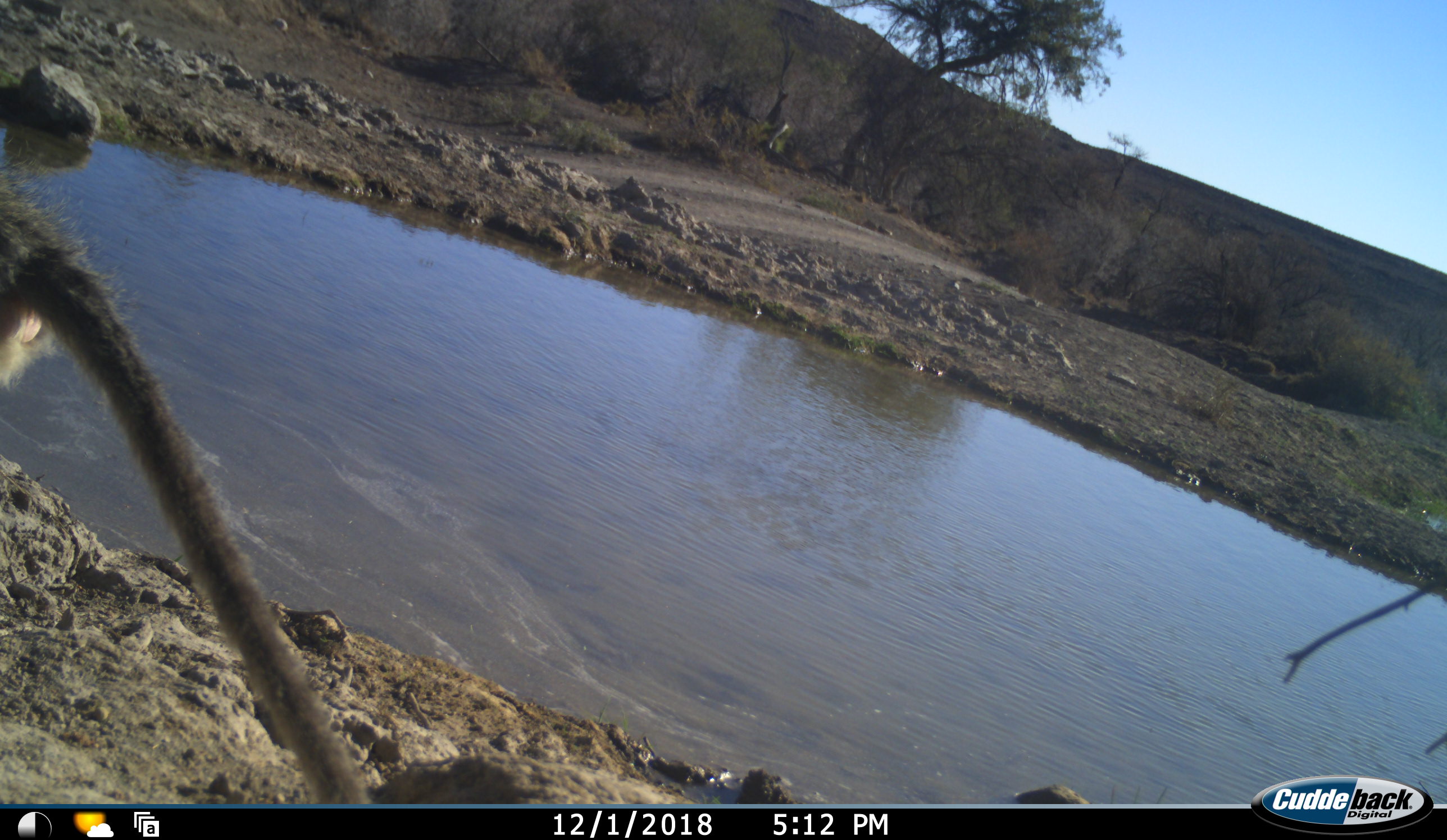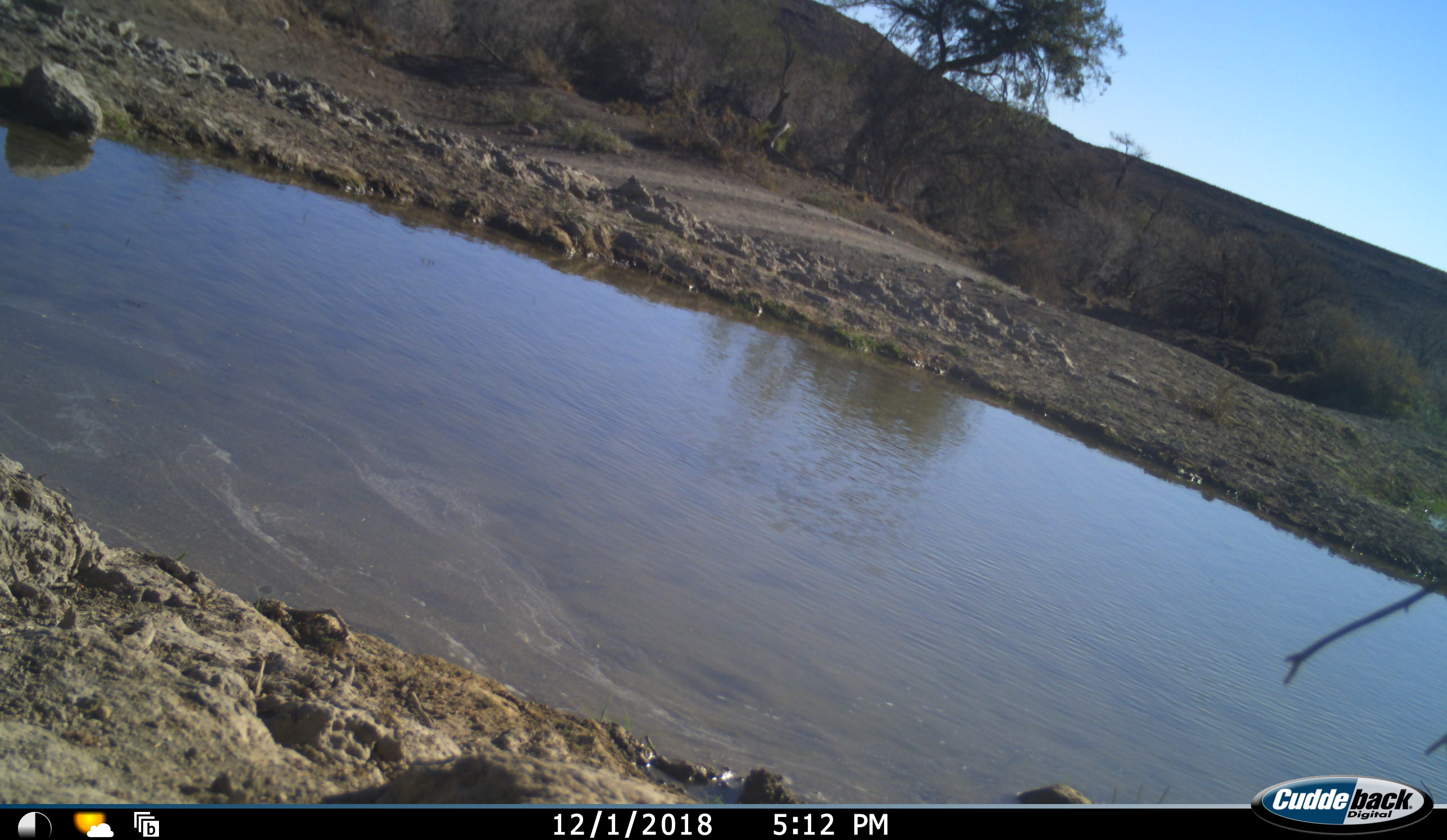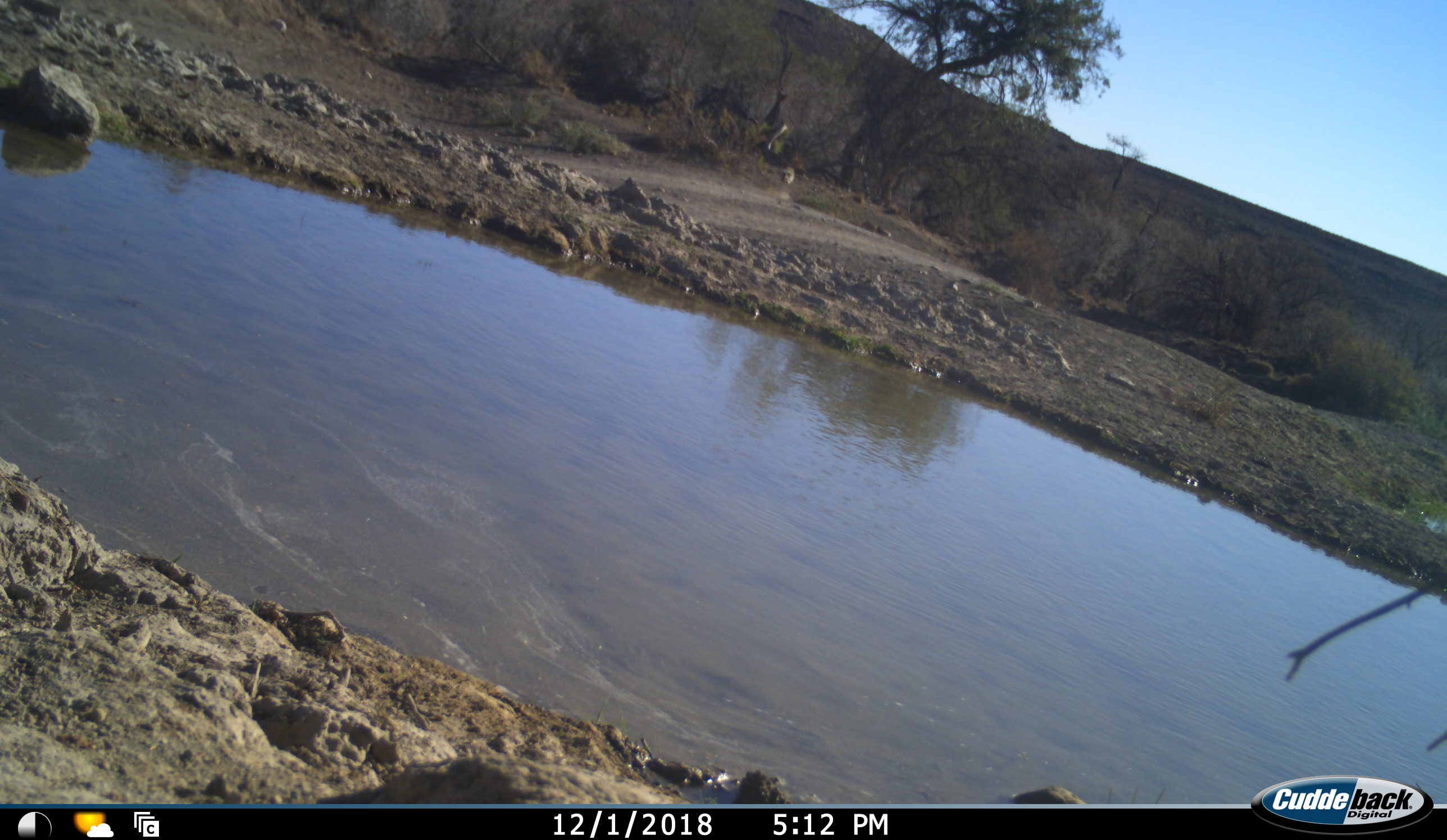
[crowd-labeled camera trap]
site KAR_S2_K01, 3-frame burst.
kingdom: Animalia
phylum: Chordata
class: Mammalia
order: Primates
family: Cercopithecidae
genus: Chlorocebus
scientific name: Chlorocebus pygerythrus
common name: vervet monkey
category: monkeyvervet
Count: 1.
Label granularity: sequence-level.